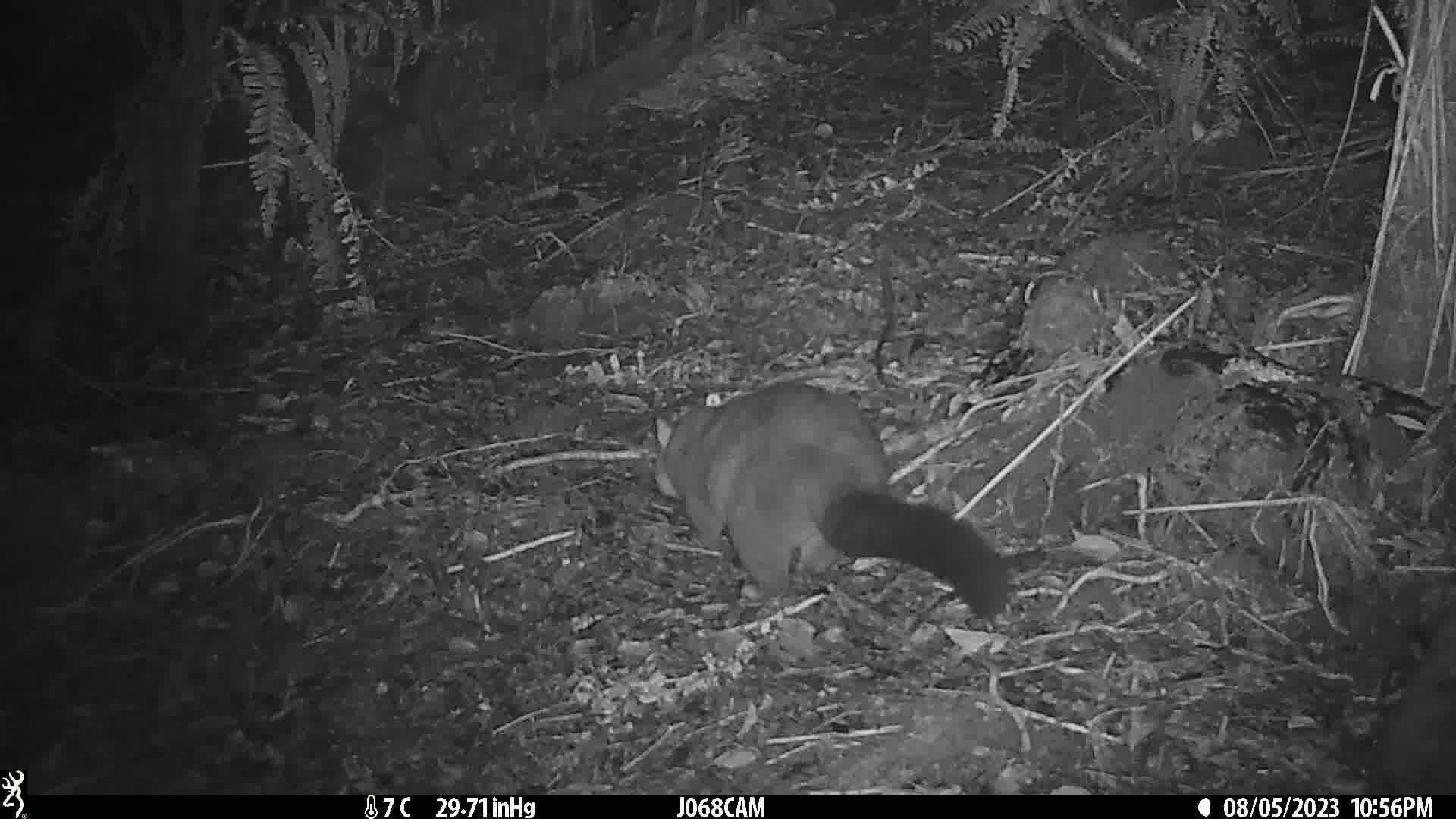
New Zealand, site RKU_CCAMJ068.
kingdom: Animalia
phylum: Chordata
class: Mammalia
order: Diprotodontia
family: Phalangeridae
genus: Trichosurus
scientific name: Trichosurus vulpecula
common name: common brushtail possum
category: possum